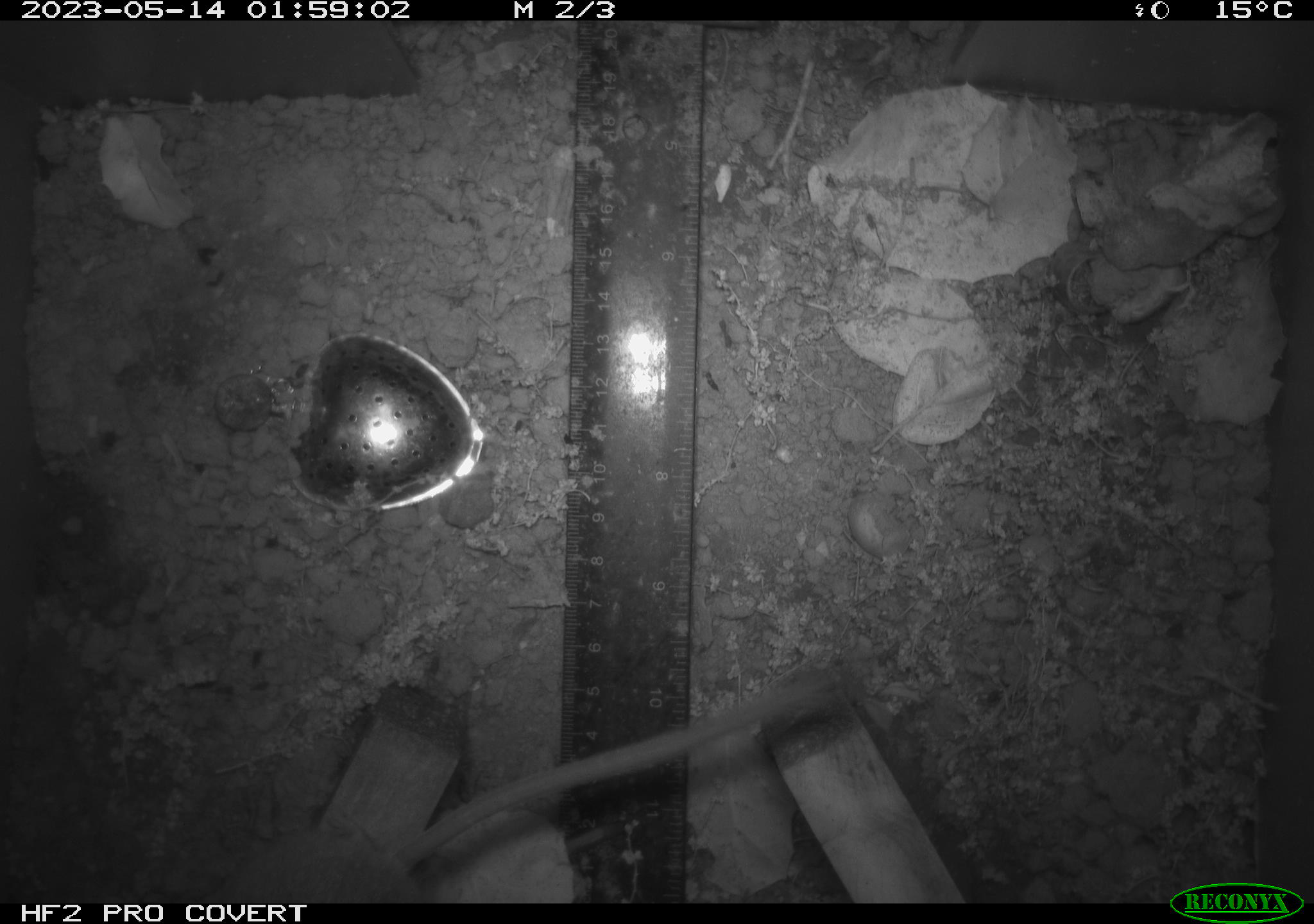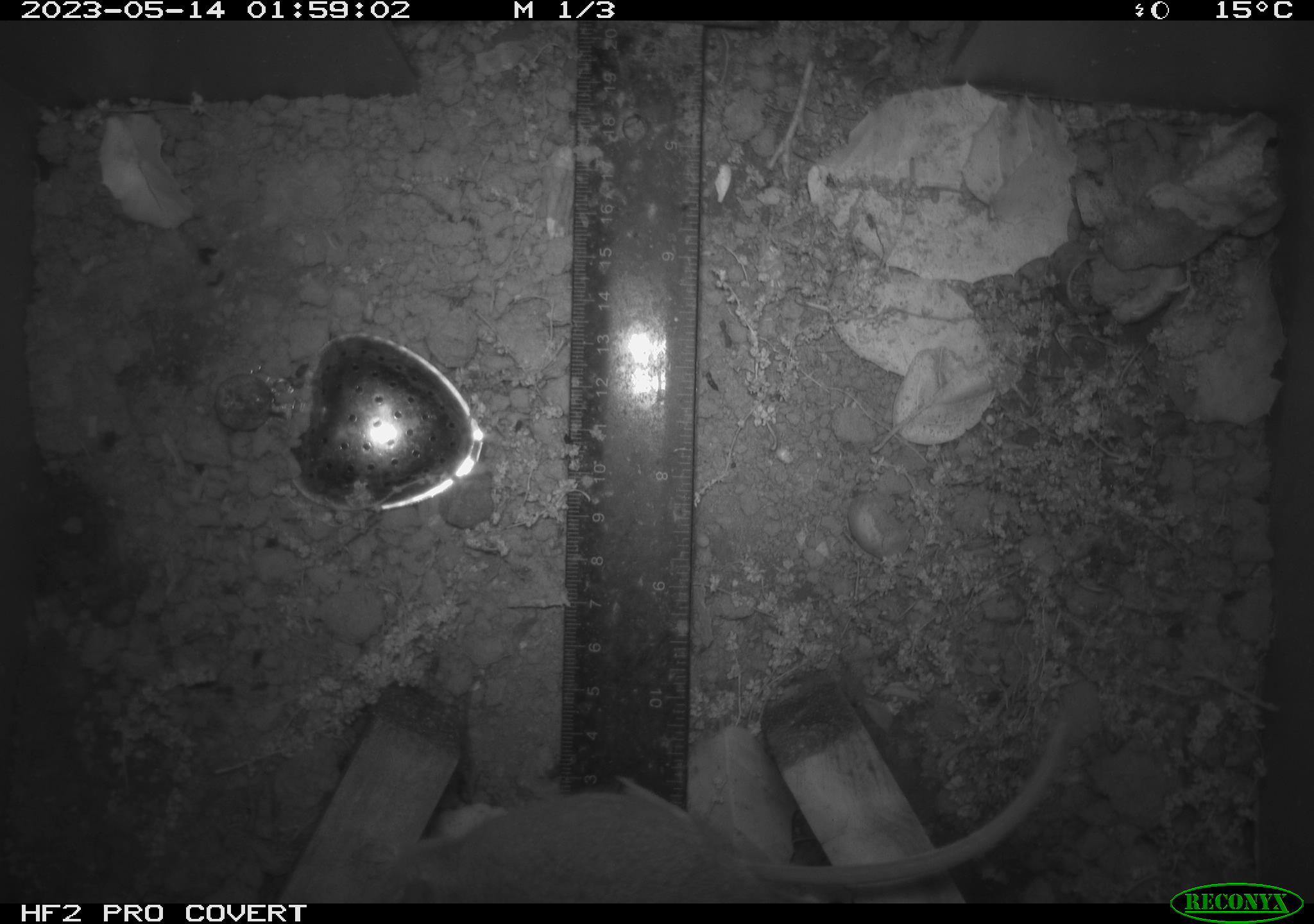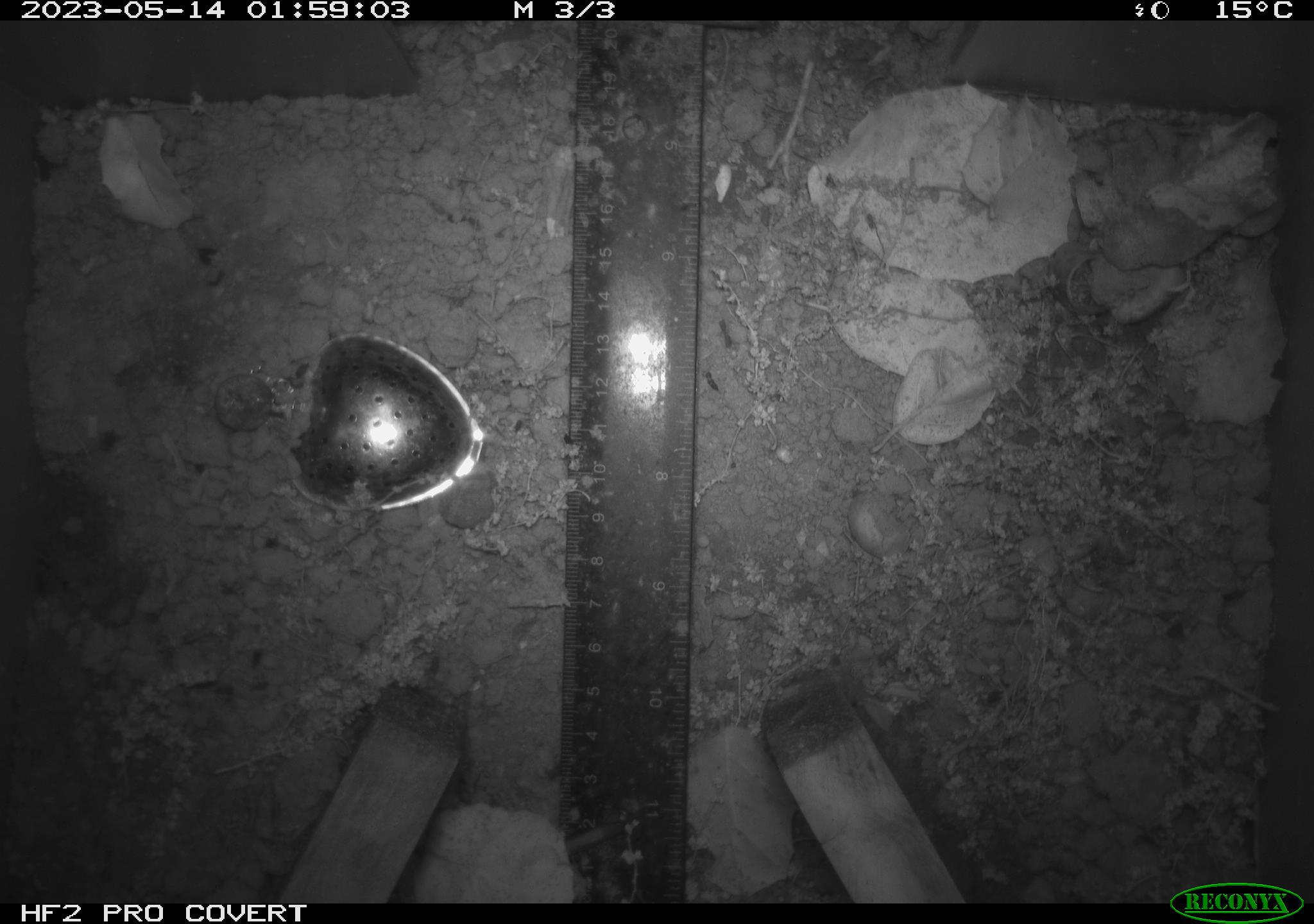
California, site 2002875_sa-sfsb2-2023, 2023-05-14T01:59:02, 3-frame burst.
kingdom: Animalia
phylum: Chordata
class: Mammalia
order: Rodentia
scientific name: Rodentia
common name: mouse species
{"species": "mouse species (Rodentia)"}